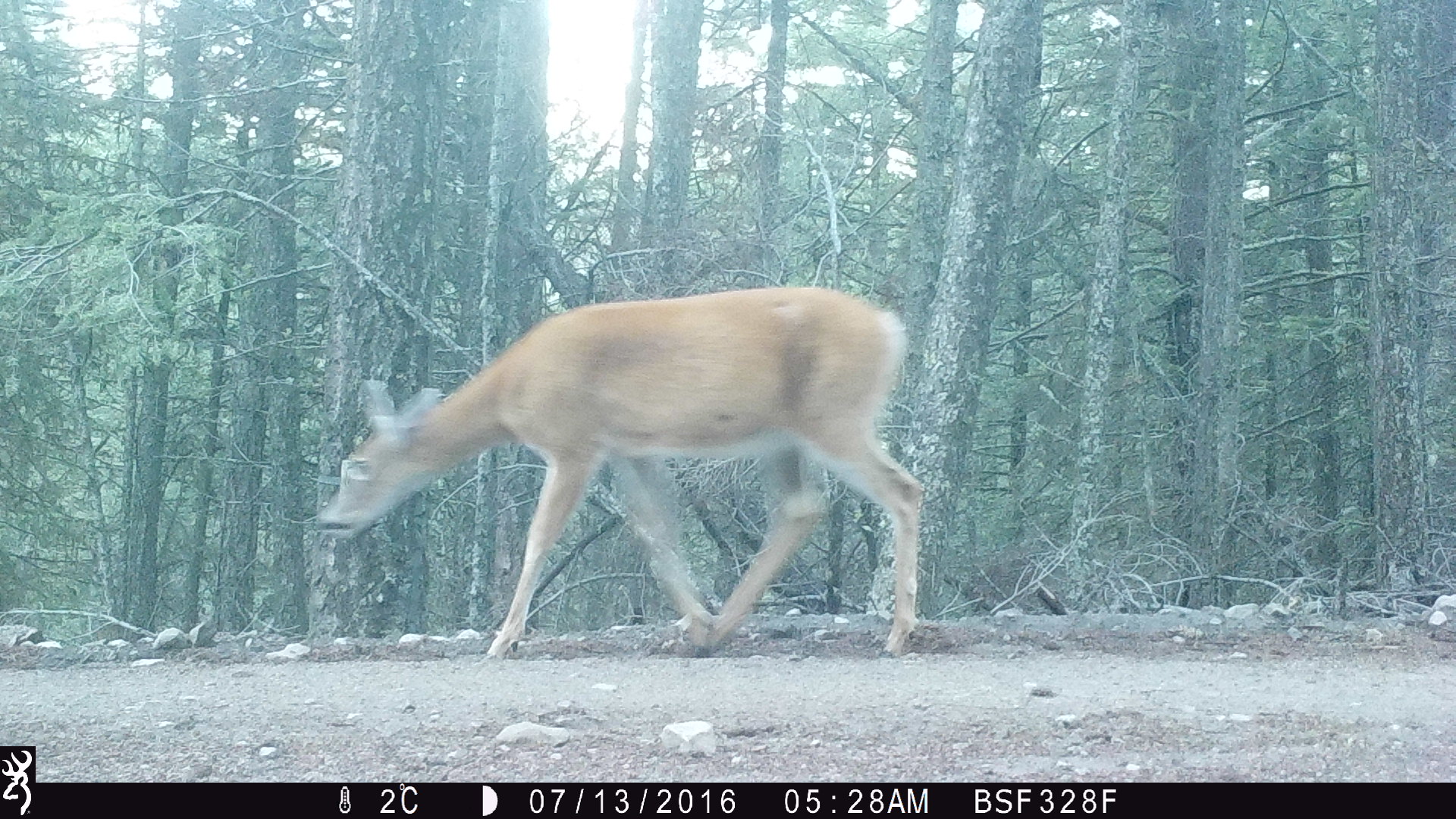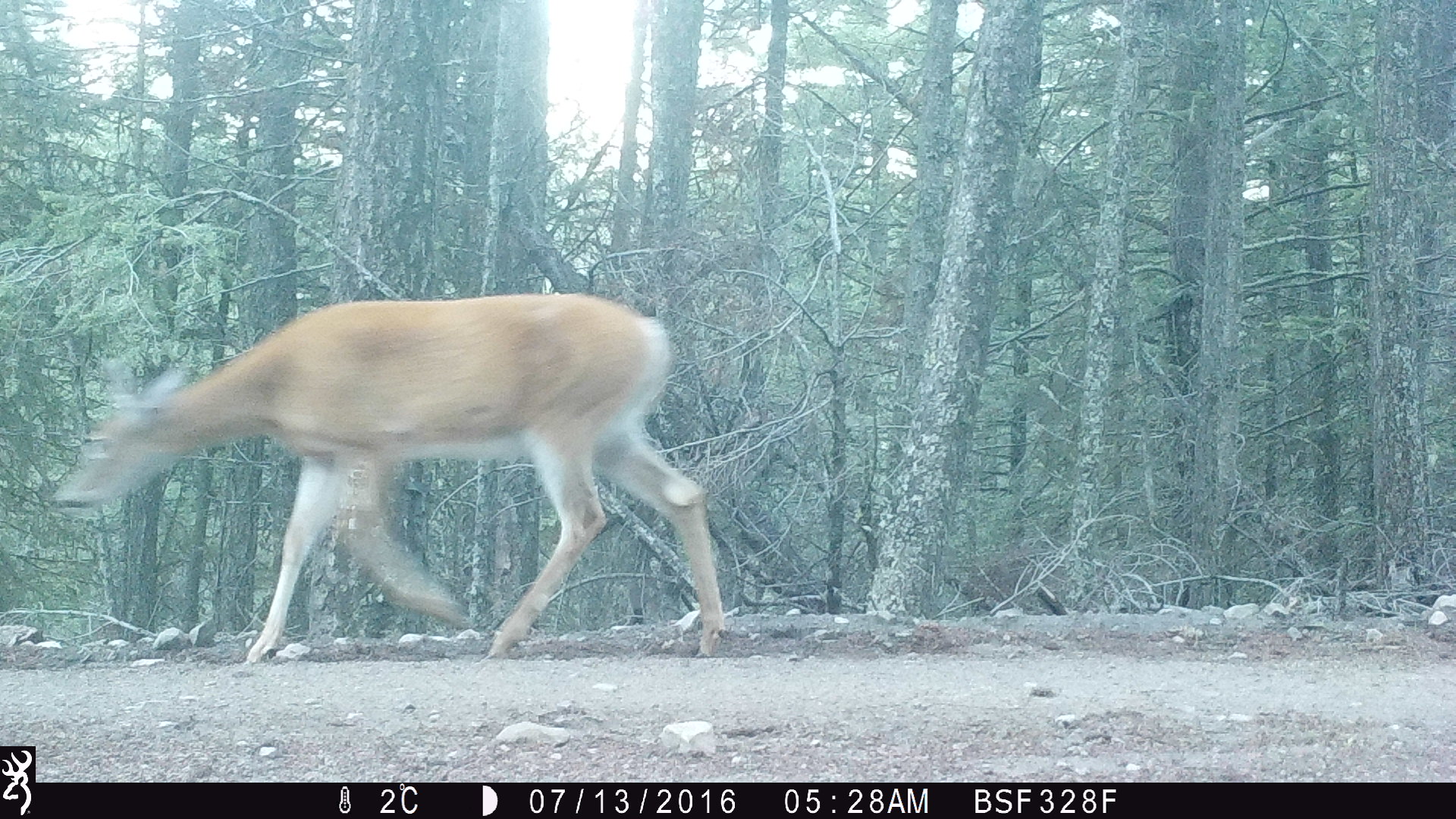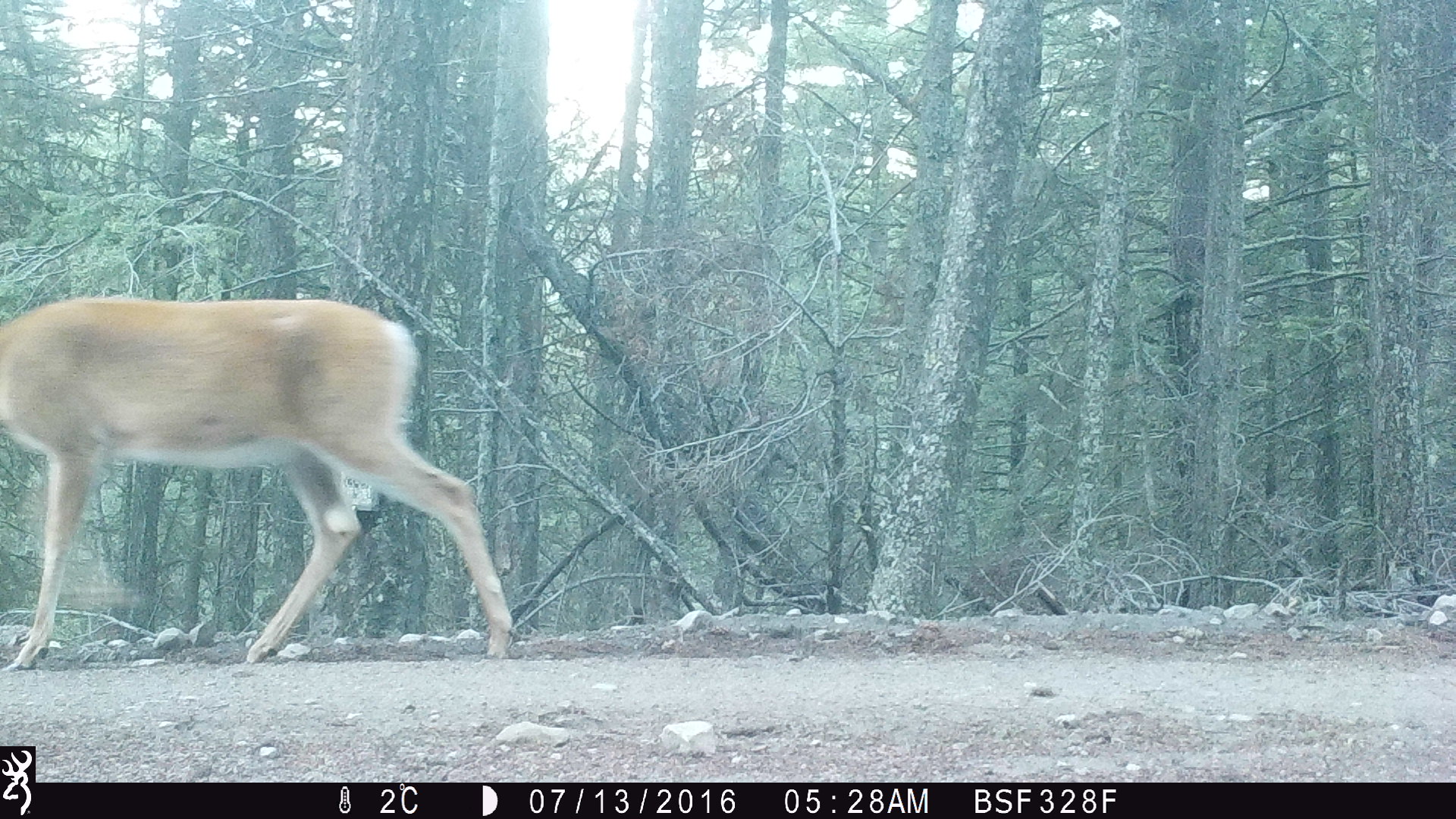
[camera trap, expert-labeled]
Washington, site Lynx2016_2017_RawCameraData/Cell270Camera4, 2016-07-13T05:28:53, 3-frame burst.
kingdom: Animalia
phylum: Chordata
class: Mammalia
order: Artiodactyla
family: Cervidae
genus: Odocoileus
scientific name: Odocoileus virginianus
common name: white-tailed deer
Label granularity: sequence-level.